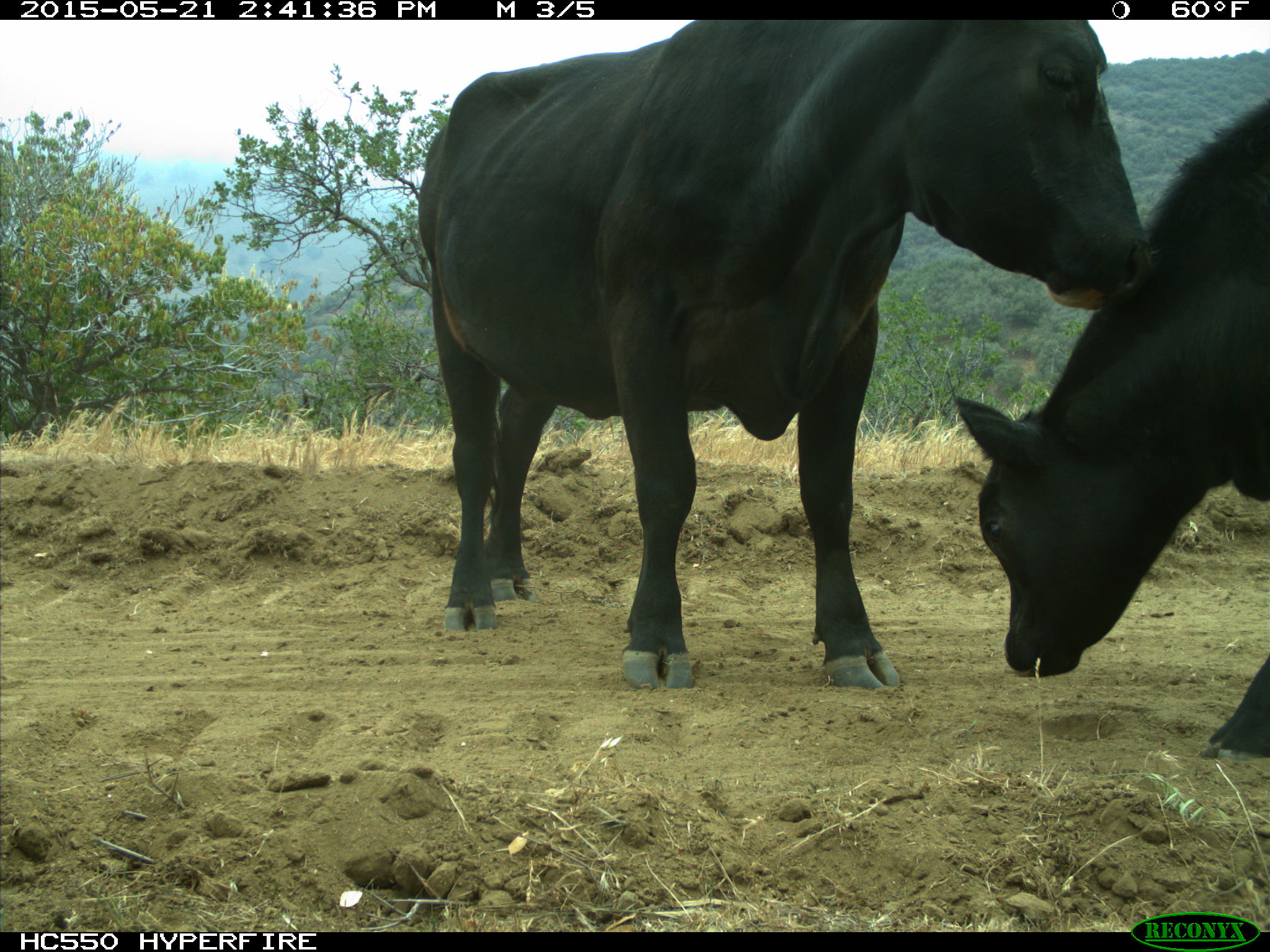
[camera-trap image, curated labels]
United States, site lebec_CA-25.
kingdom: Animalia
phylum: Chordata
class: Mammalia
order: Artiodactyla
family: Bovidae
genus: Bos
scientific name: Bos taurus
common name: domestic cow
Bos taurus (domestic cow).